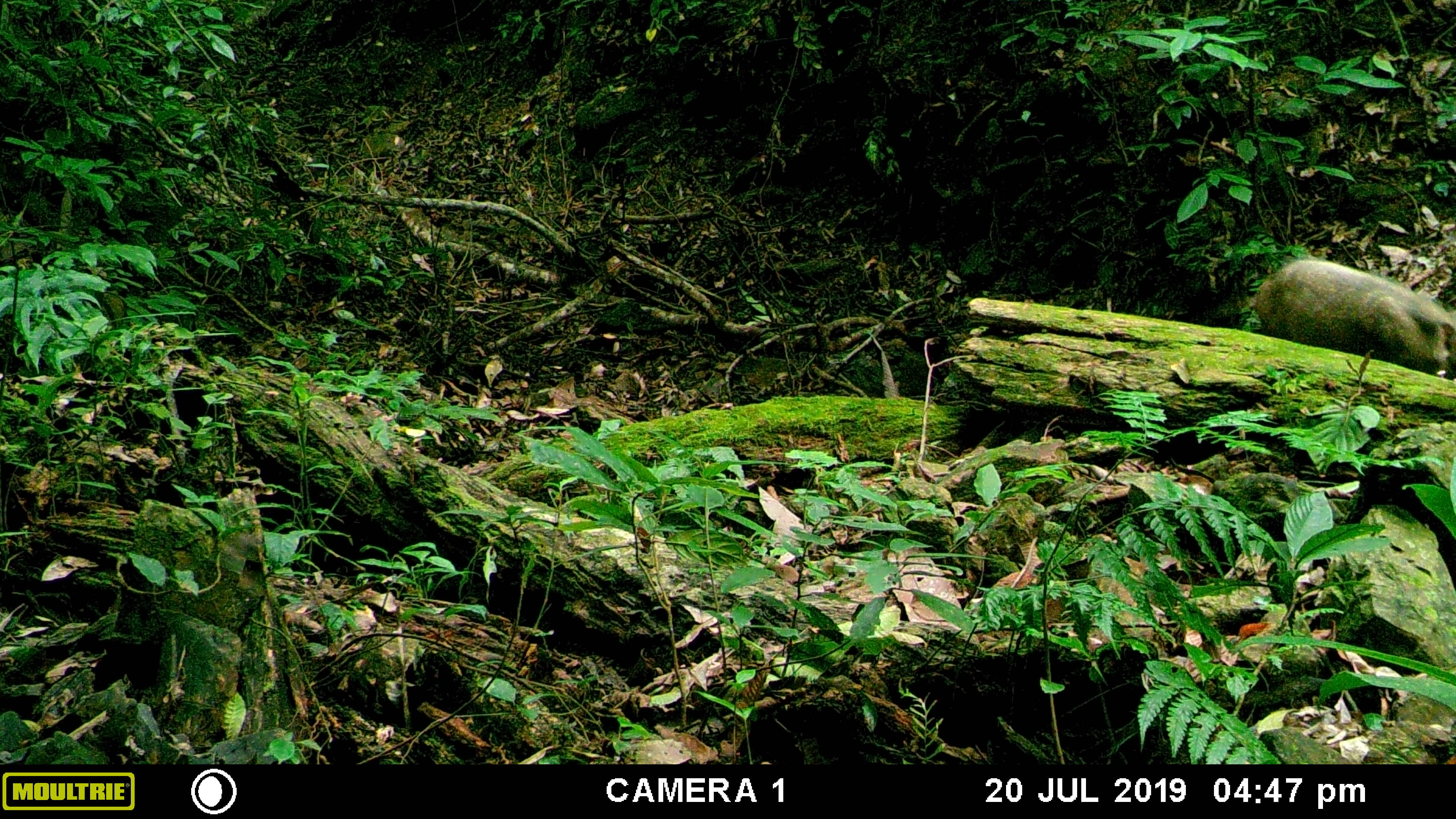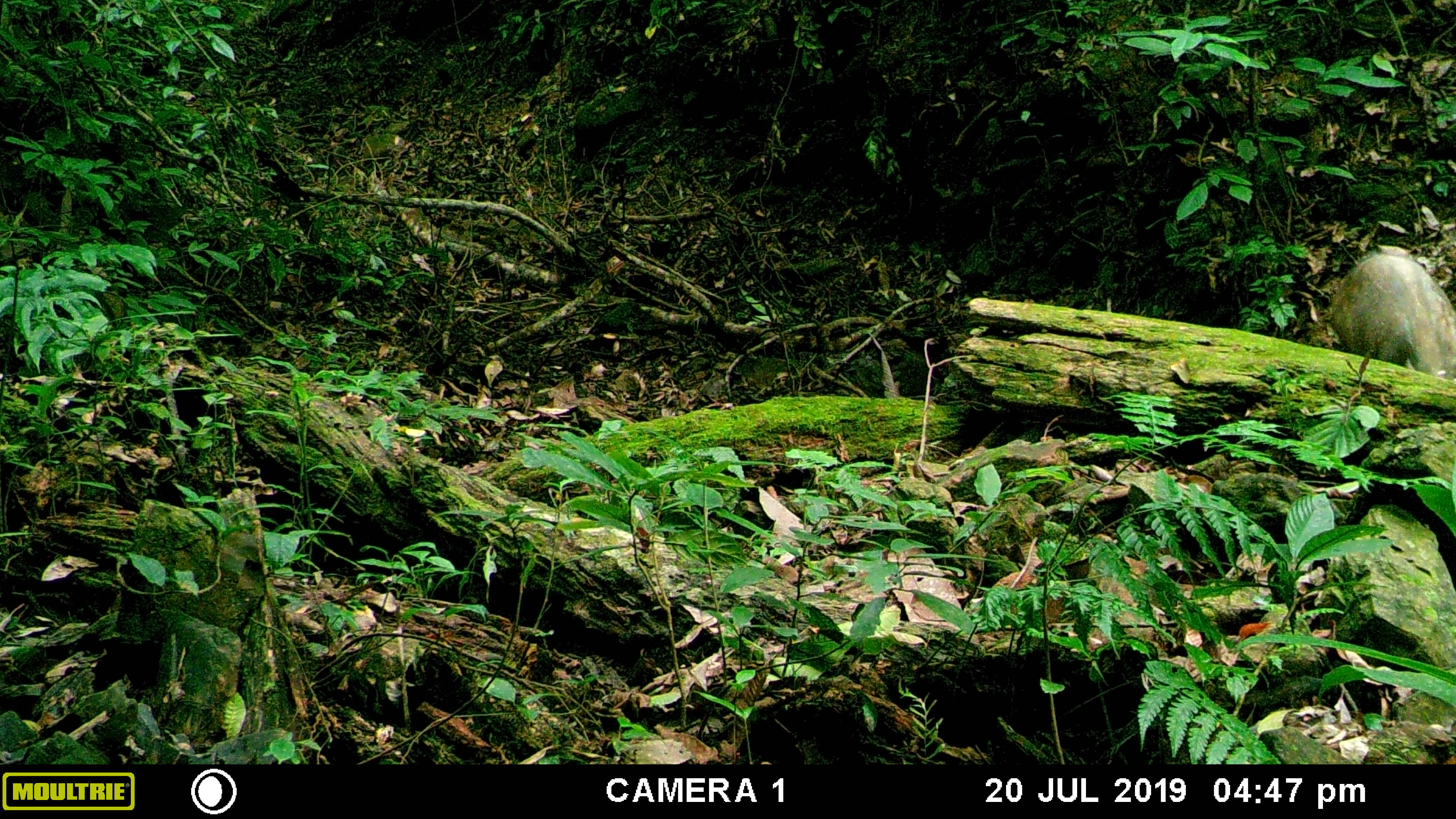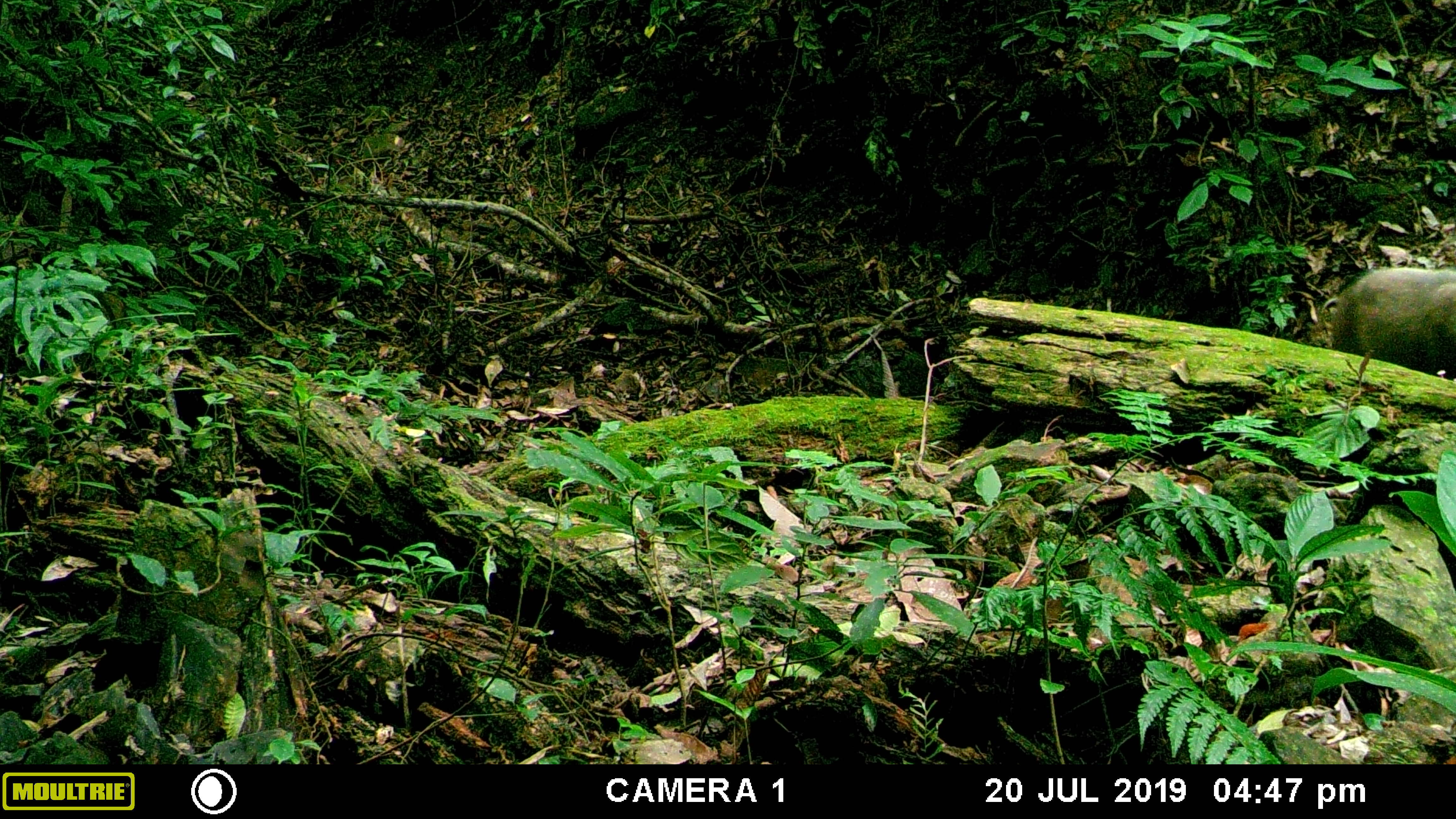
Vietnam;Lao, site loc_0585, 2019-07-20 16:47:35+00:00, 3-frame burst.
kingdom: Animalia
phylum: Chordata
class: Mammalia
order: Artiodactyla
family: Suidae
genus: Sus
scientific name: Sus scrofa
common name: eurasian wild pig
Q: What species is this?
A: Eurasian wild pig (Sus scrofa).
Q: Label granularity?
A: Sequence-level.